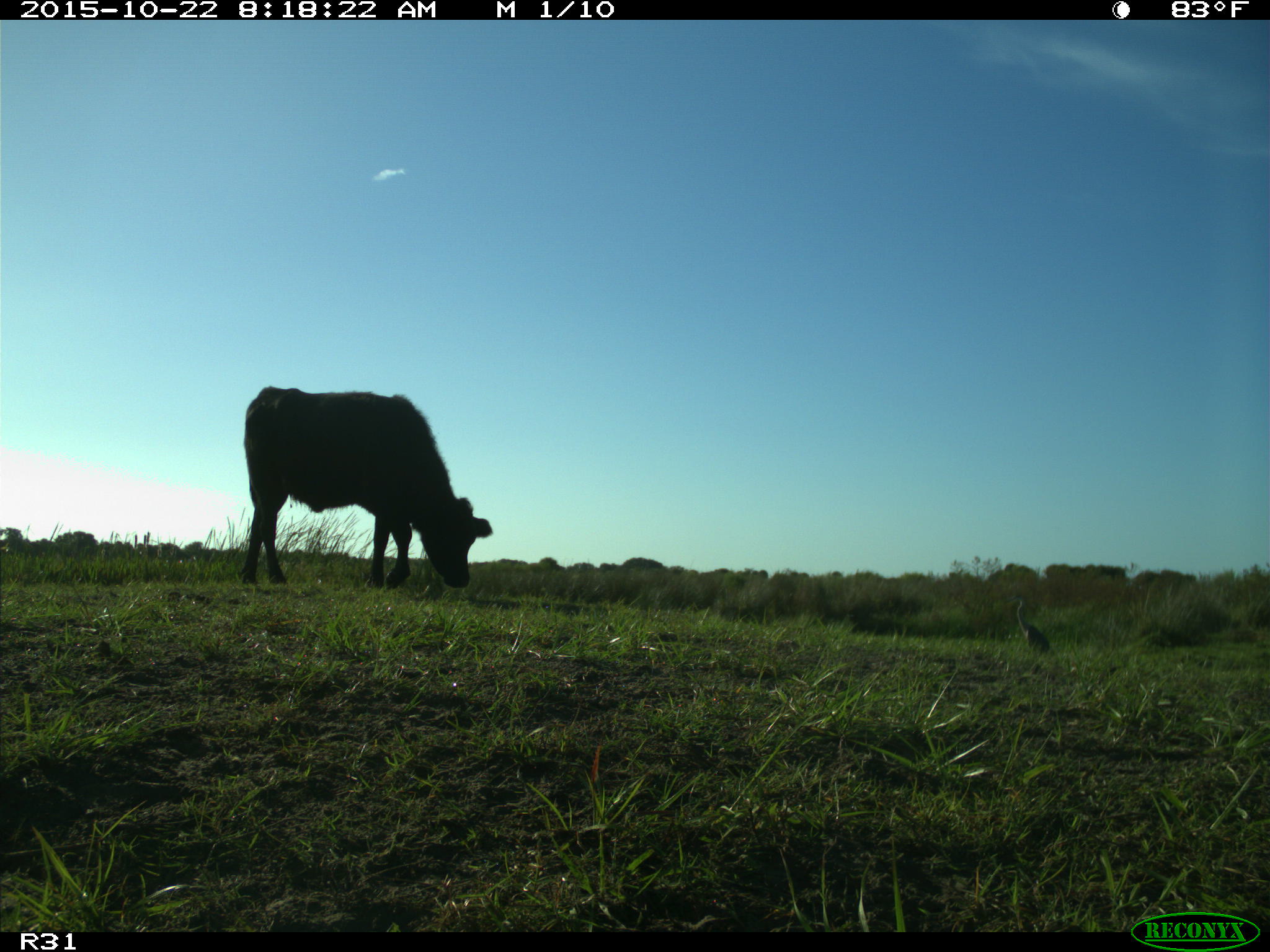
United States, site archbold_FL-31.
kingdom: Animalia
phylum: Chordata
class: Mammalia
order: Artiodactyla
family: Bovidae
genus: Bos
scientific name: Bos taurus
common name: domestic cow